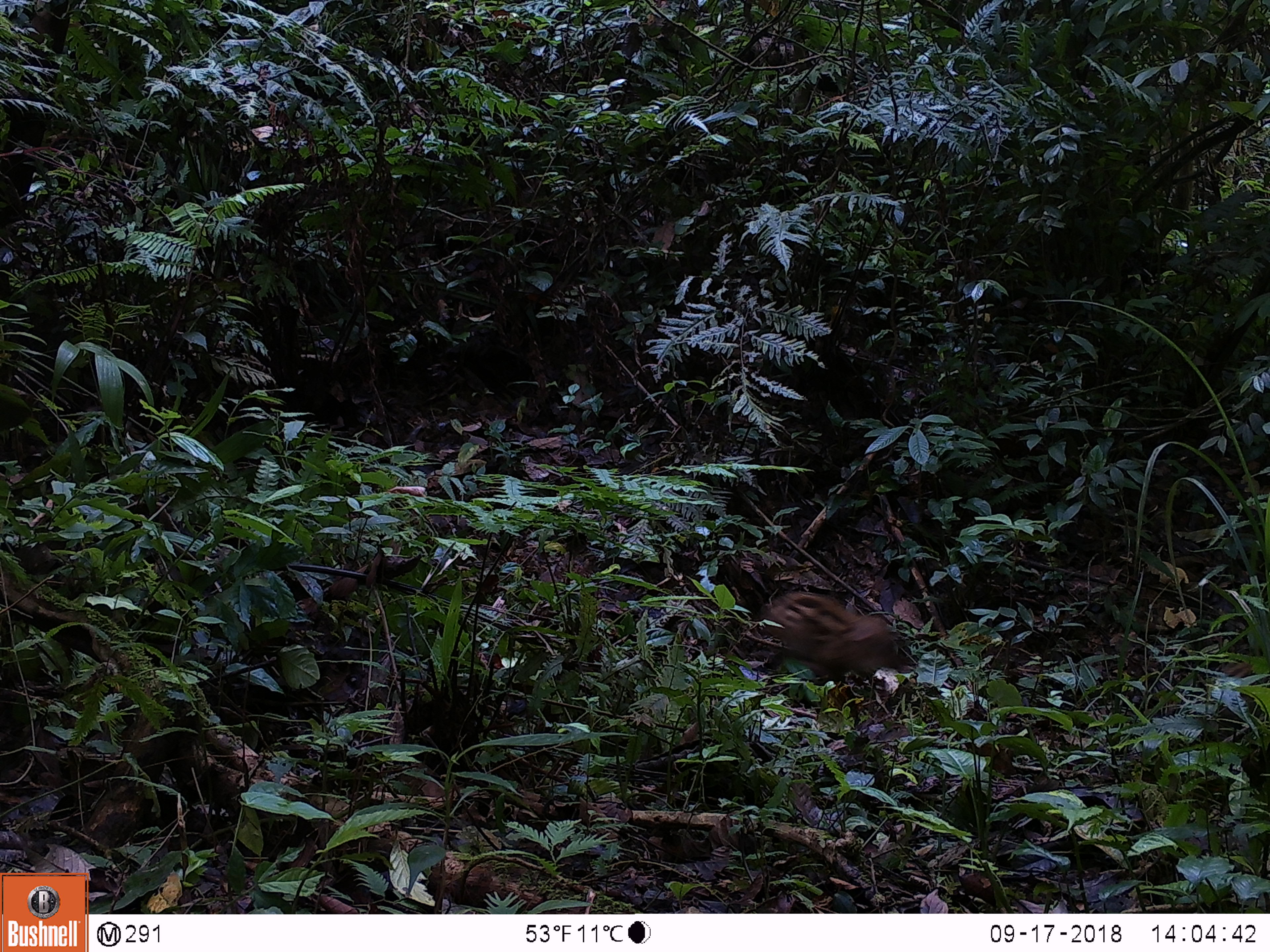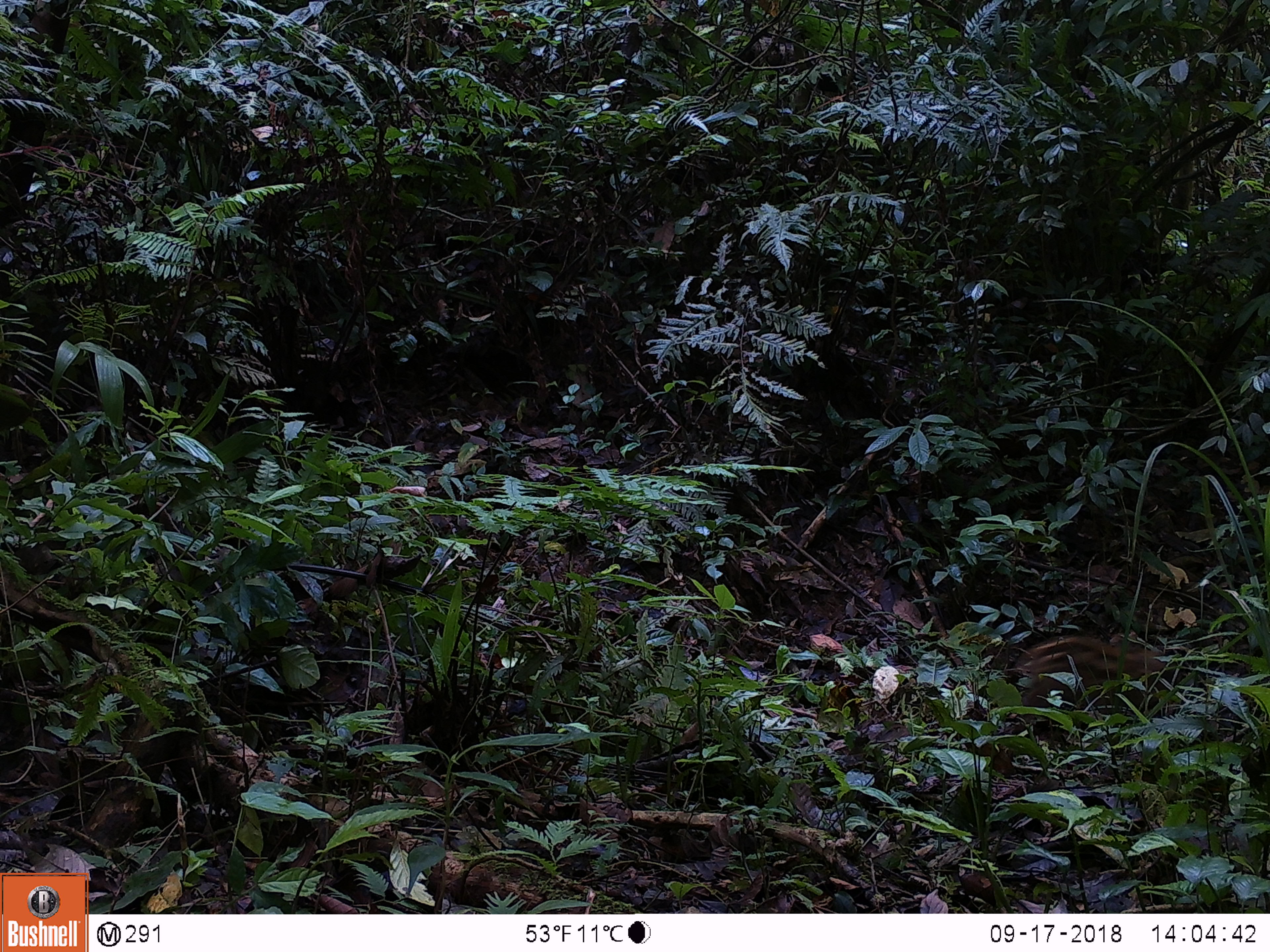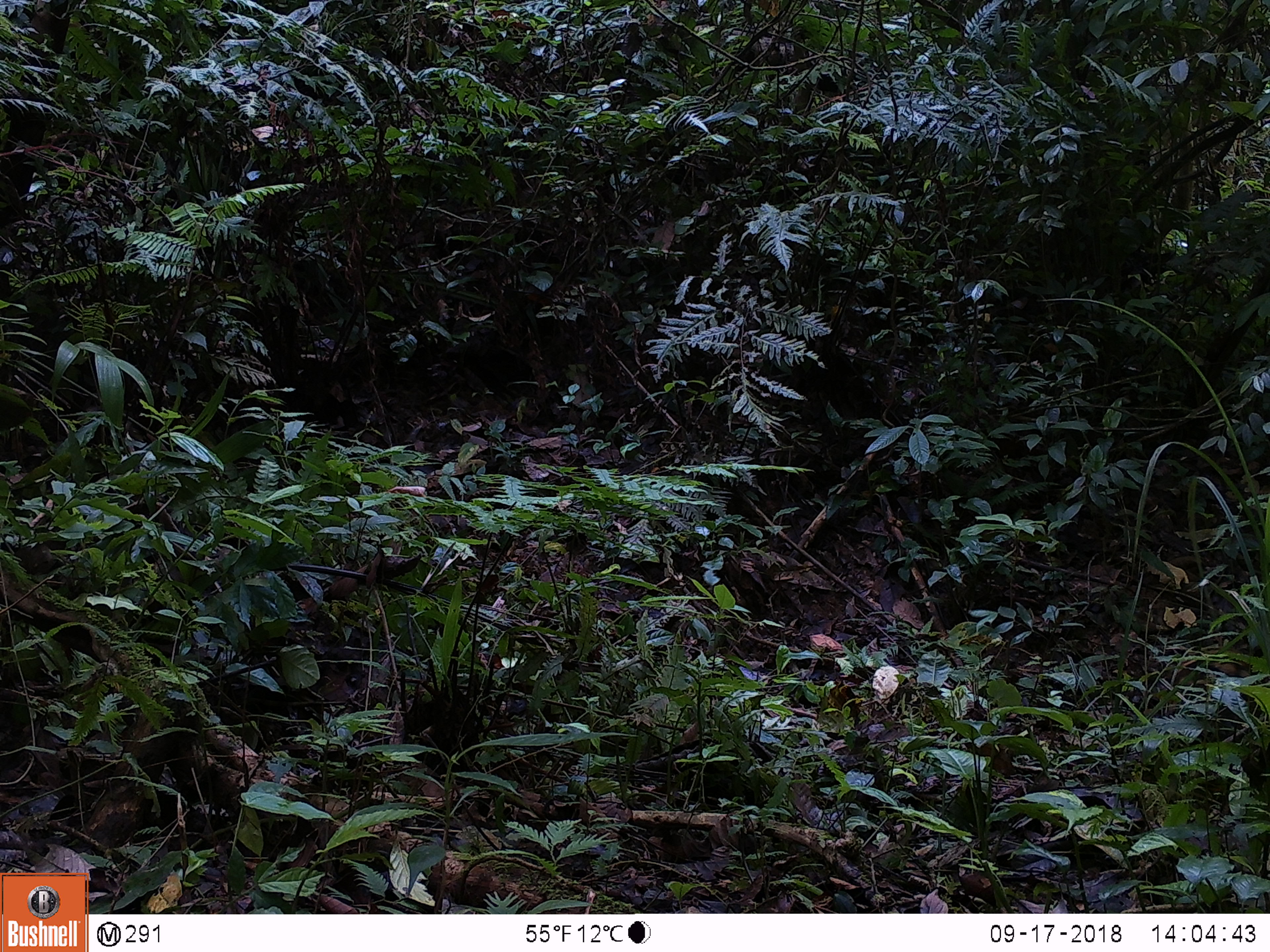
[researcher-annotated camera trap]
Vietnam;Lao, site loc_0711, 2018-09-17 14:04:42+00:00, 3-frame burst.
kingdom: Animalia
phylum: Chordata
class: Mammalia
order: Artiodactyla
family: Suidae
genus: Sus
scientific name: Sus scrofa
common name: eurasian wild pig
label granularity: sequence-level